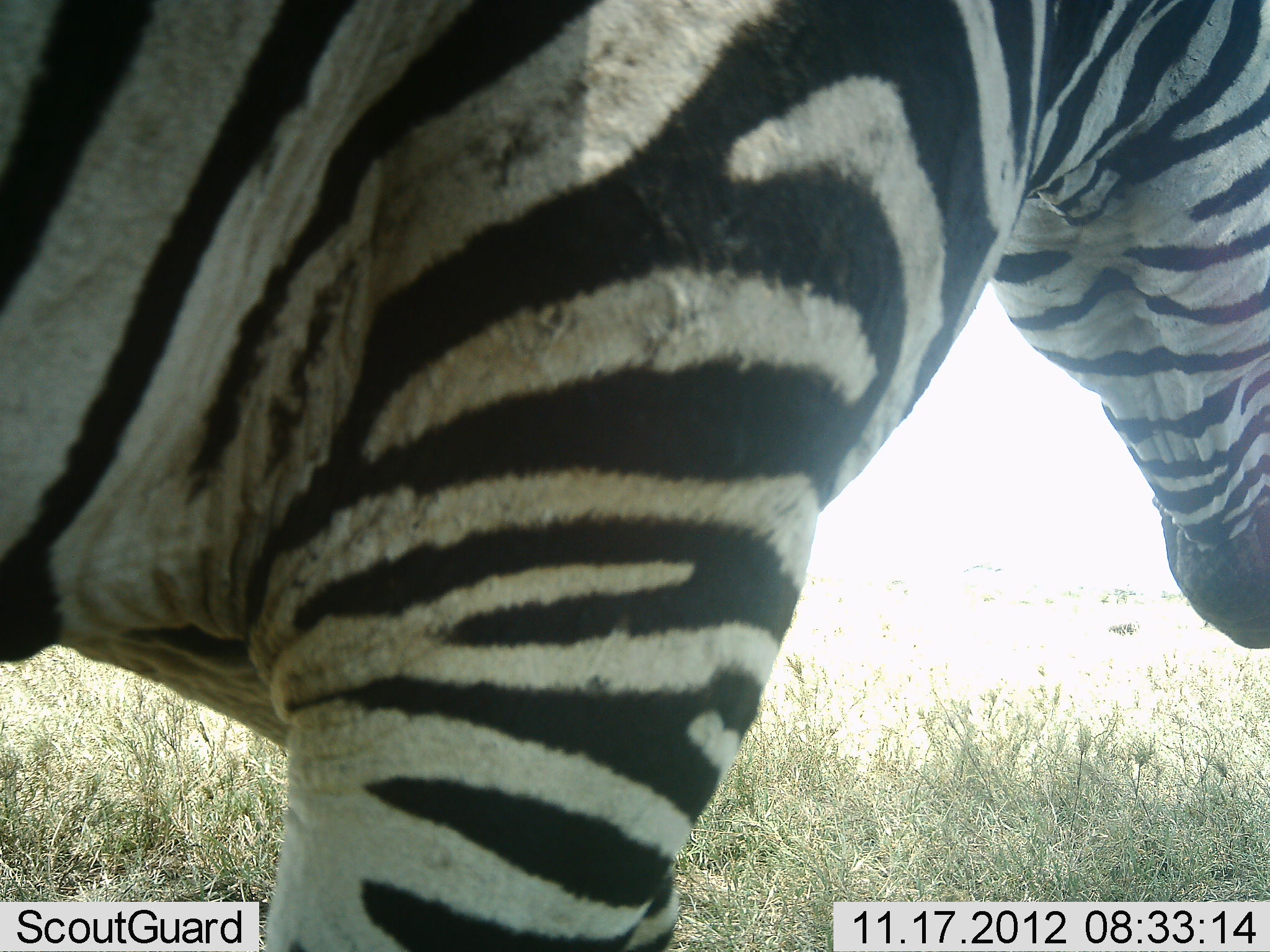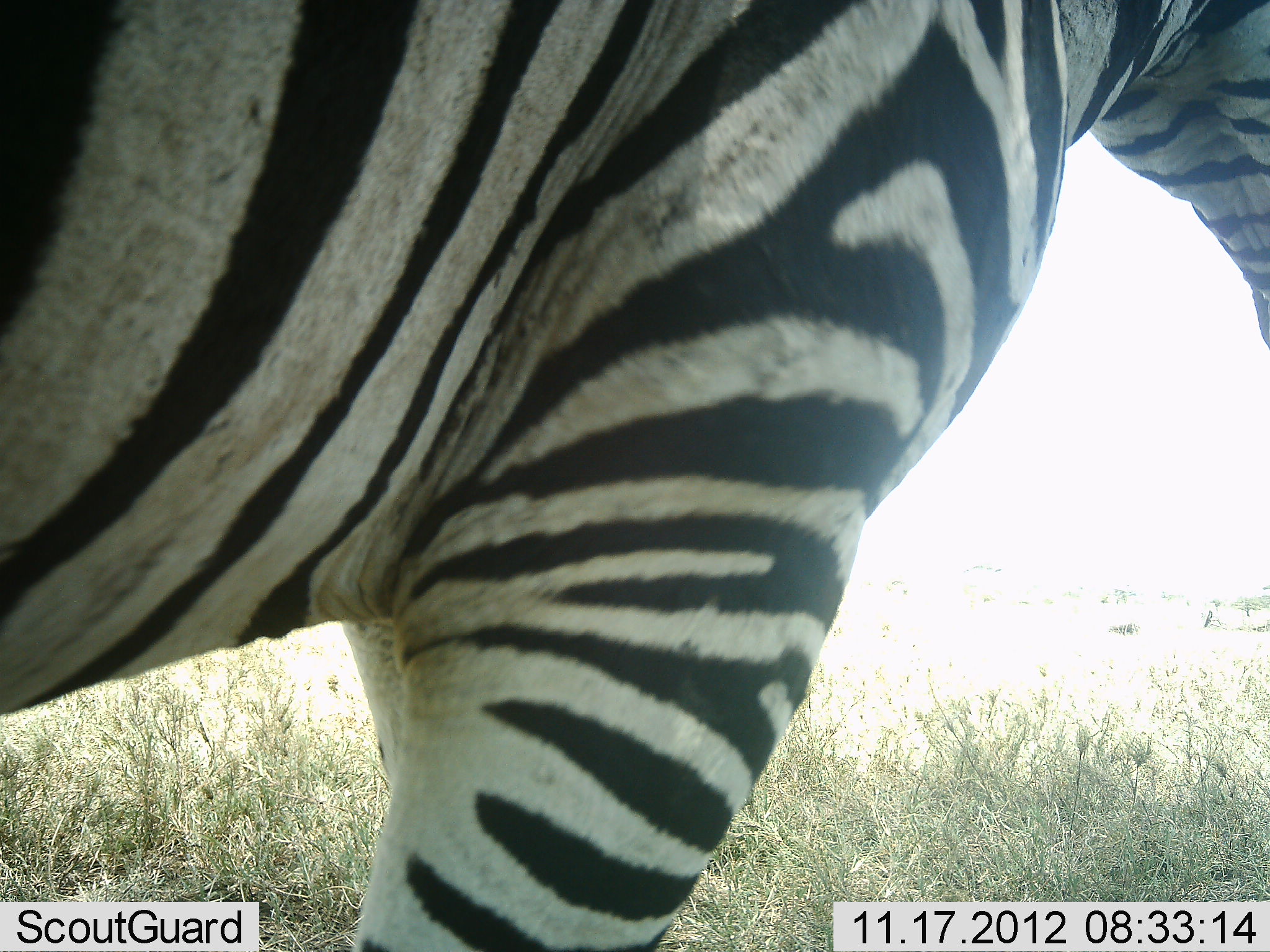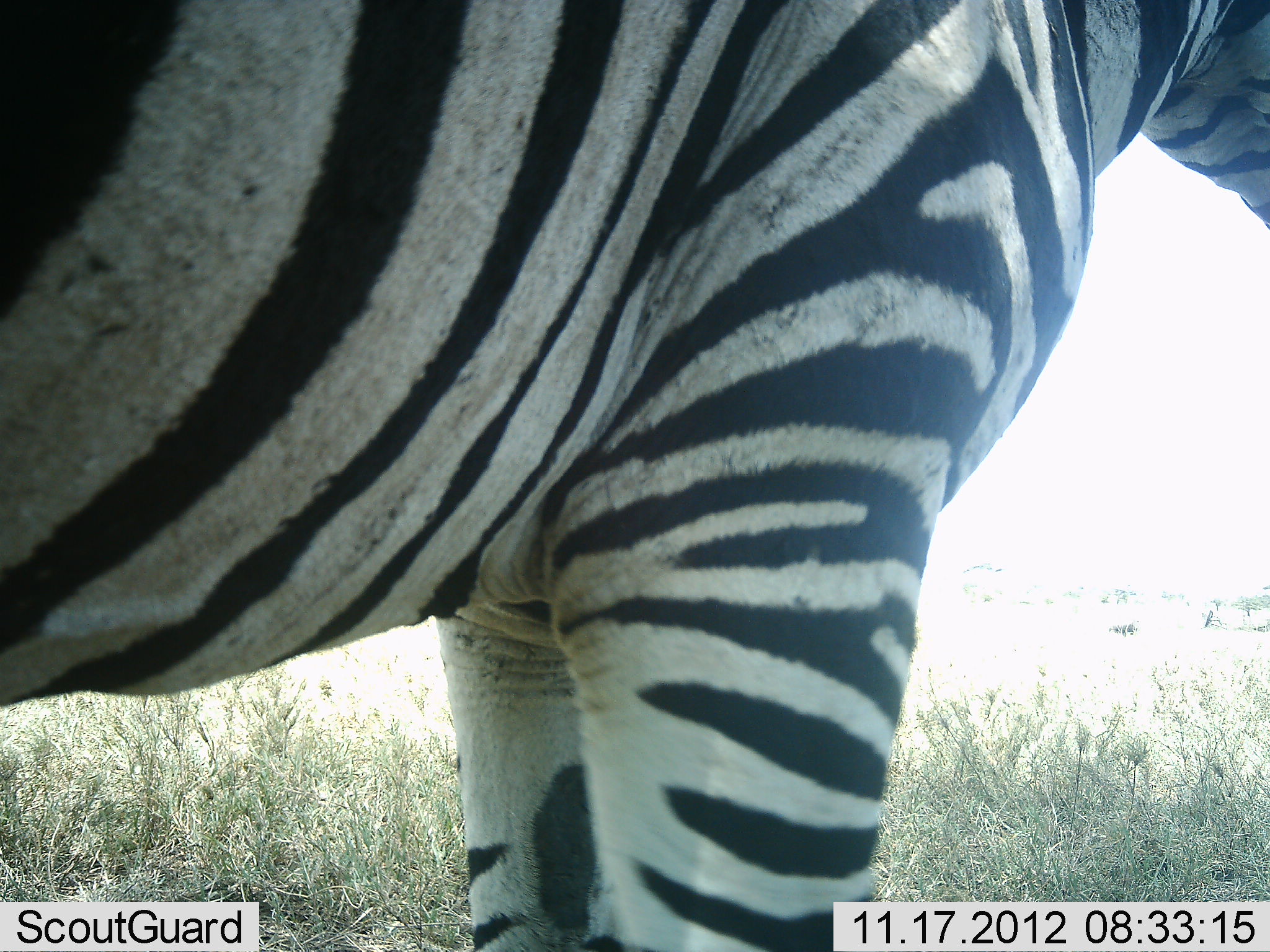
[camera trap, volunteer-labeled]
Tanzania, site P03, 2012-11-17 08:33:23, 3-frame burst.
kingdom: Animalia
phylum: Chordata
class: Mammalia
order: Perissodactyla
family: Equidae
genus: Equus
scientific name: Equus quagga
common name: plains zebra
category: zebra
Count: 1.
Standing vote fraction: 30%.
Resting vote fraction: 0%.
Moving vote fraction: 60%.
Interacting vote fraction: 0%.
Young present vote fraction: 0%.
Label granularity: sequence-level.